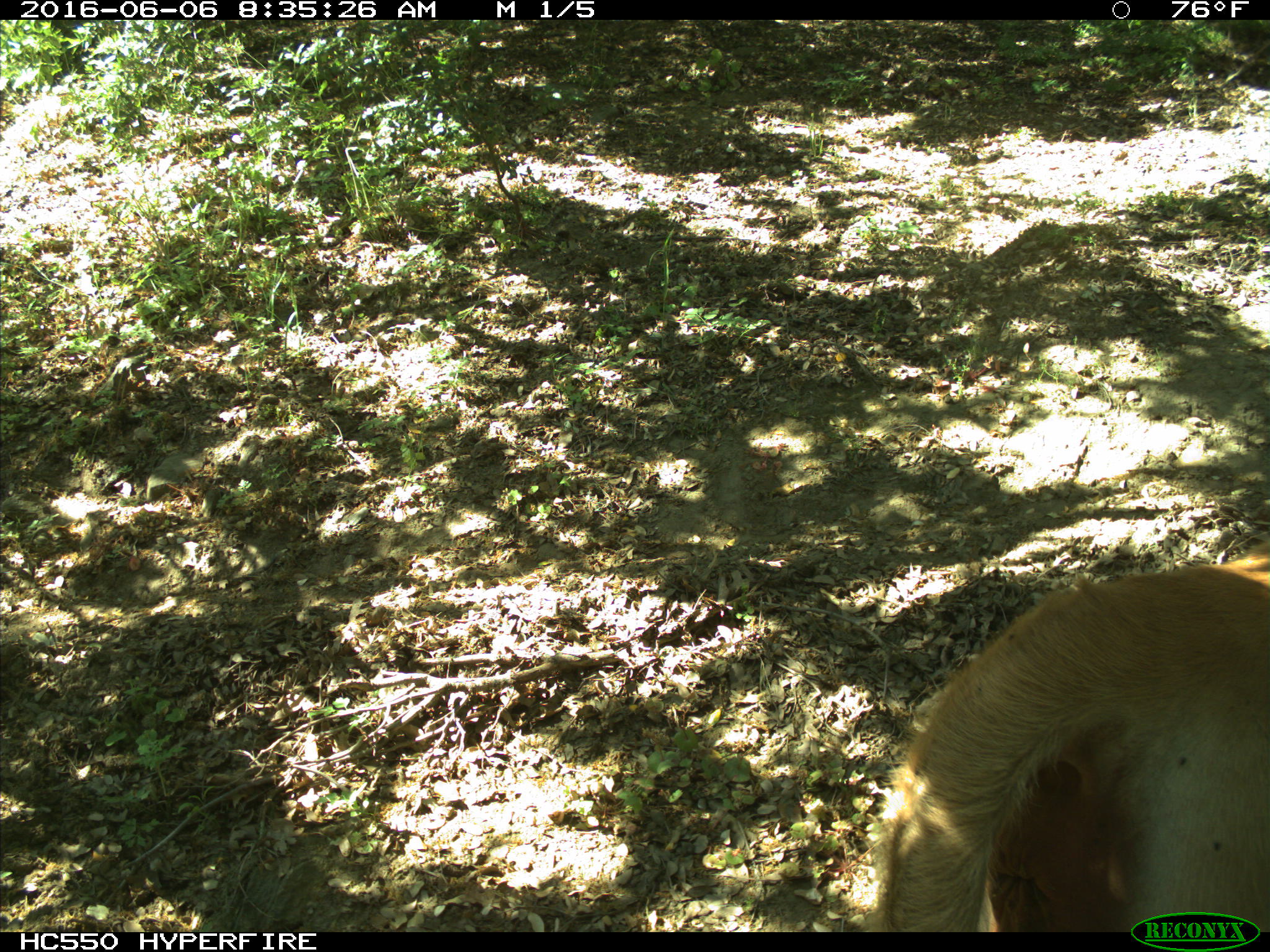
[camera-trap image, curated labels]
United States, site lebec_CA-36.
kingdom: Animalia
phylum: Chordata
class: Mammalia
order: Artiodactyla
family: Bovidae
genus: Bos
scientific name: Bos taurus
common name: domestic cow